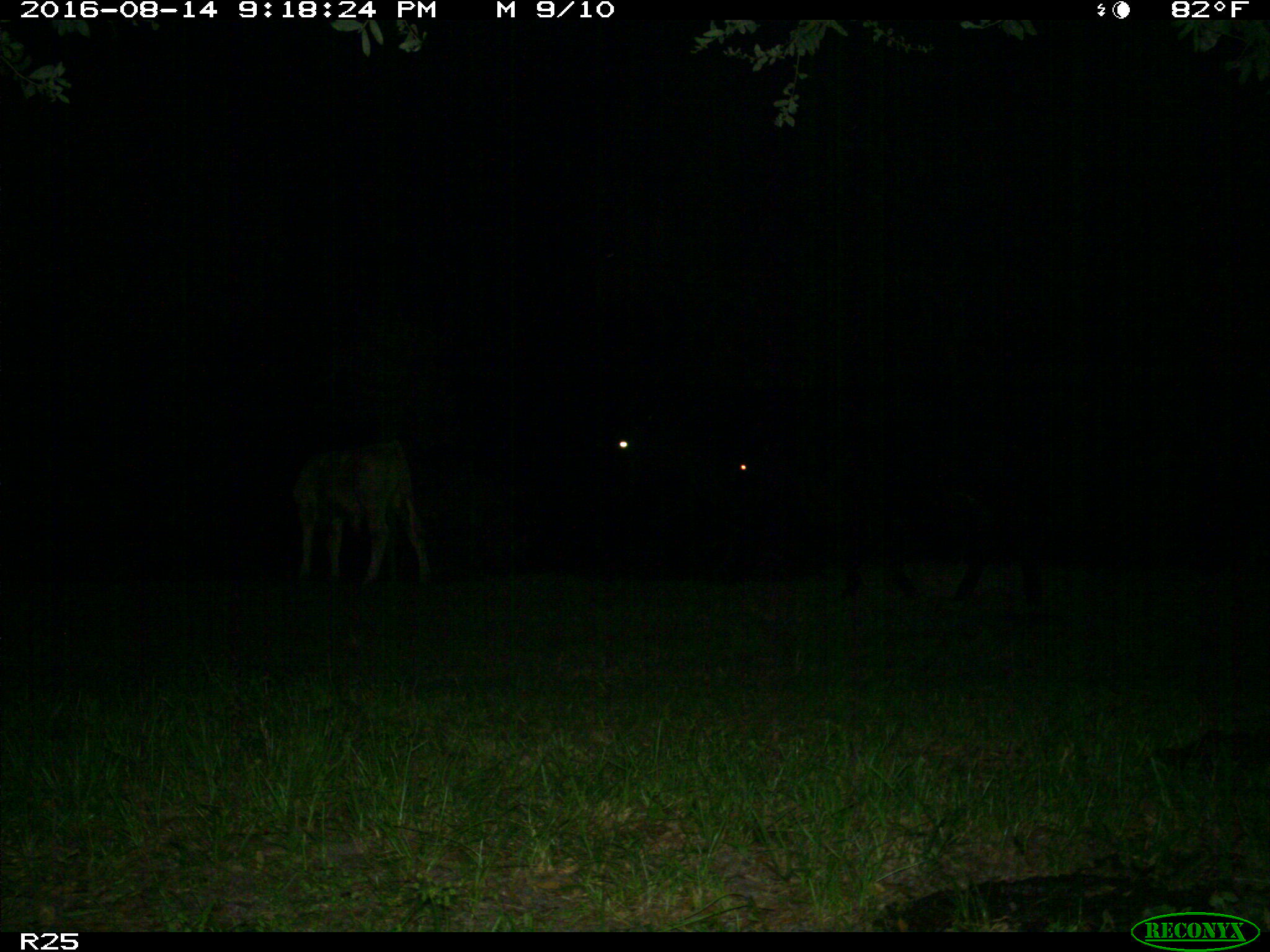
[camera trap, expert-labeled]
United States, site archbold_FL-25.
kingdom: Animalia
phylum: Chordata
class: Mammalia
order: Artiodactyla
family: Bovidae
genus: Bos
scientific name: Bos taurus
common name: domestic cow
Bos taurus (domestic cow).